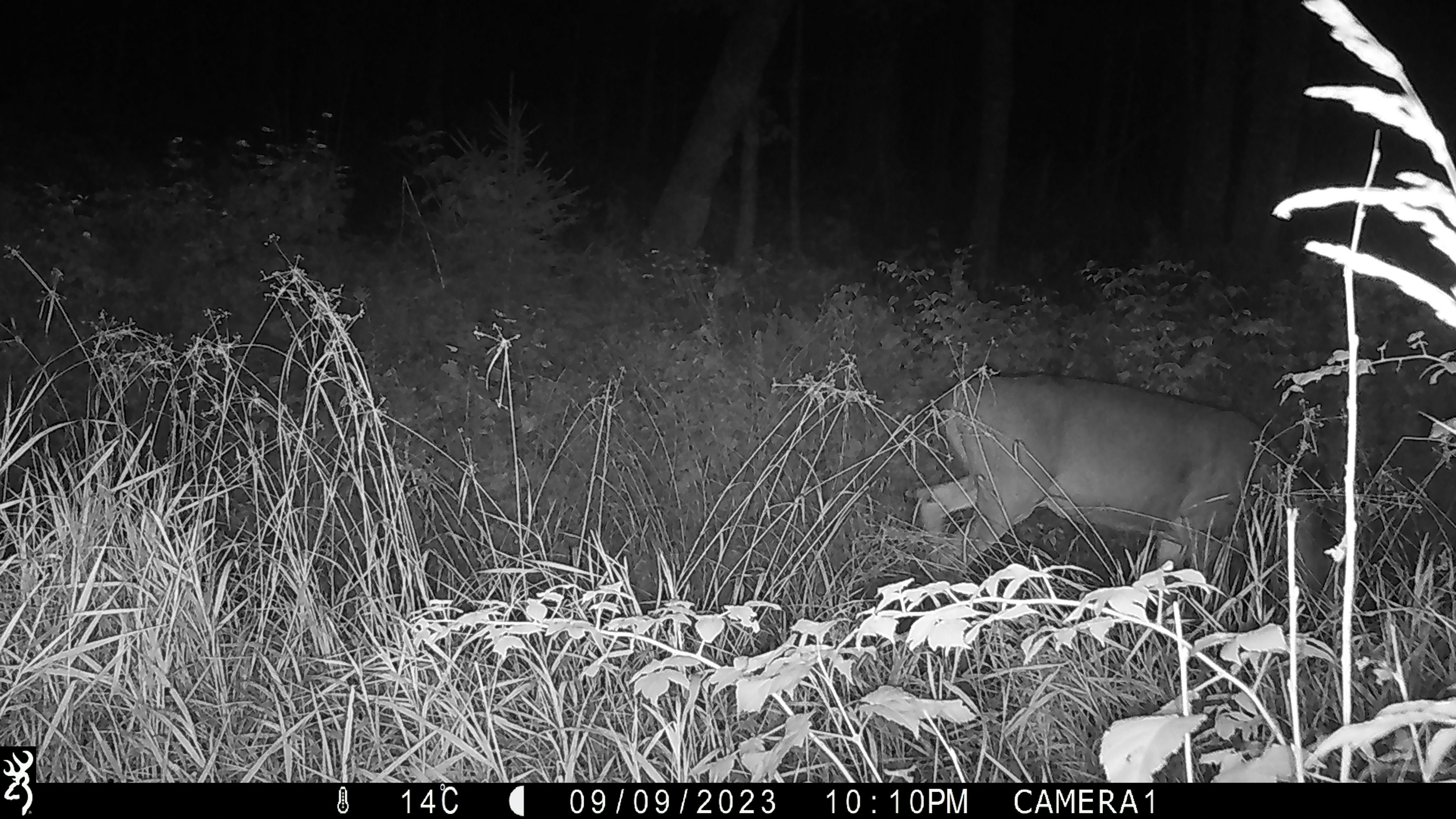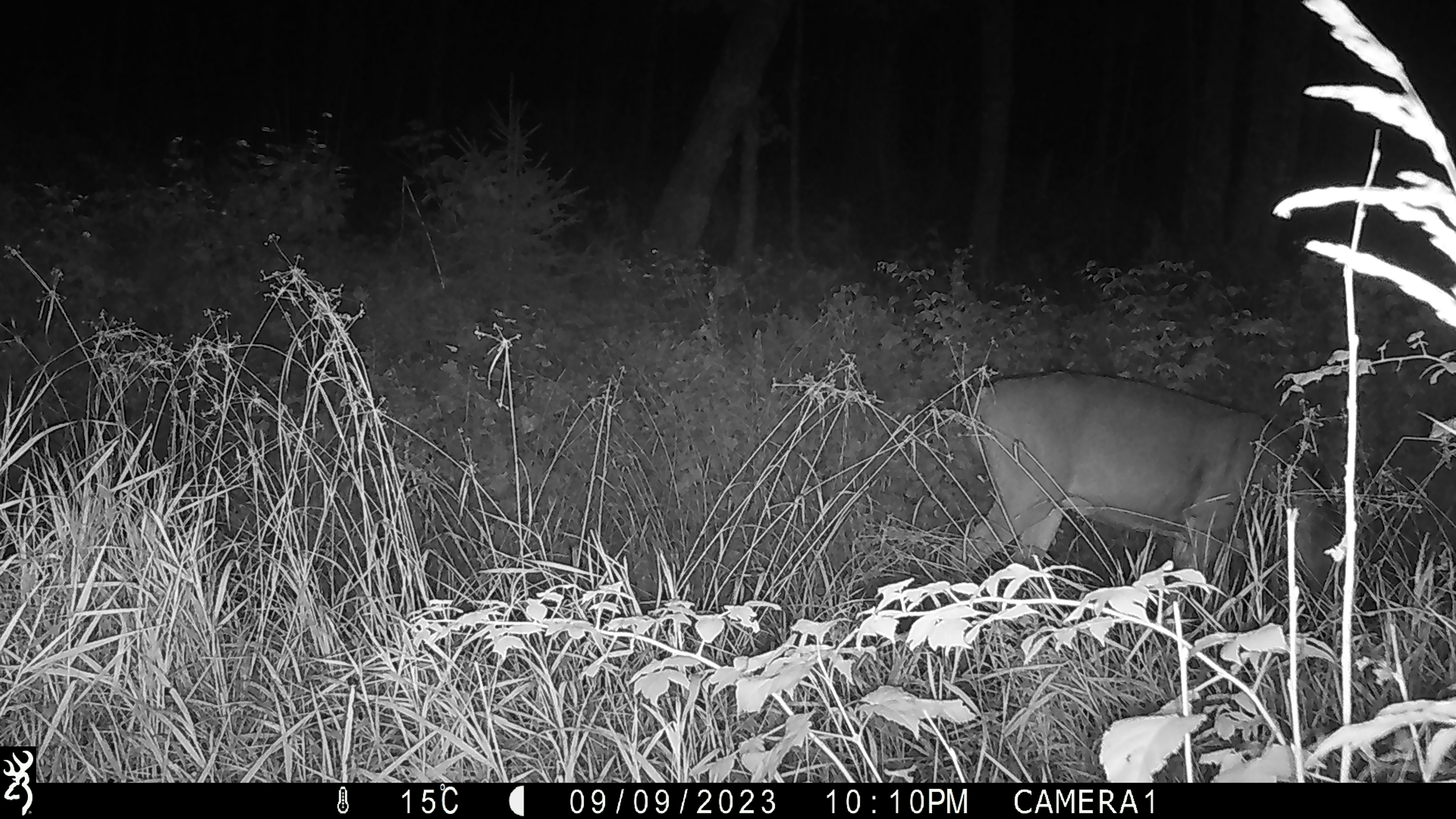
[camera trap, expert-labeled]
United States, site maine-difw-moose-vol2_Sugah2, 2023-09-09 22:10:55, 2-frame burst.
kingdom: Animalia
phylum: Chordata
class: Mammalia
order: Artiodactyla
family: Cervidae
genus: Odocoileus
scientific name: Odocoileus virginianus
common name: white-tailed deer